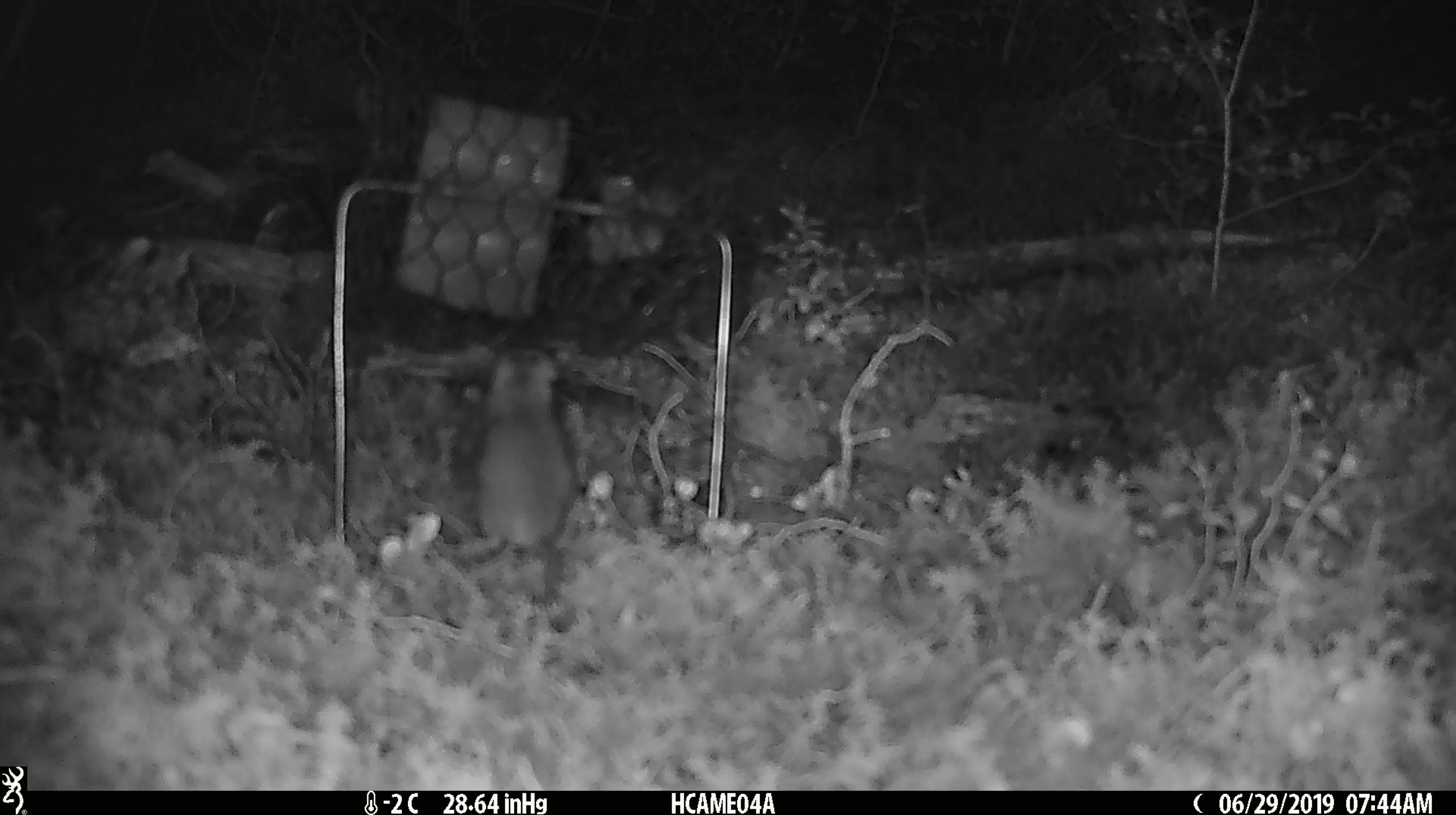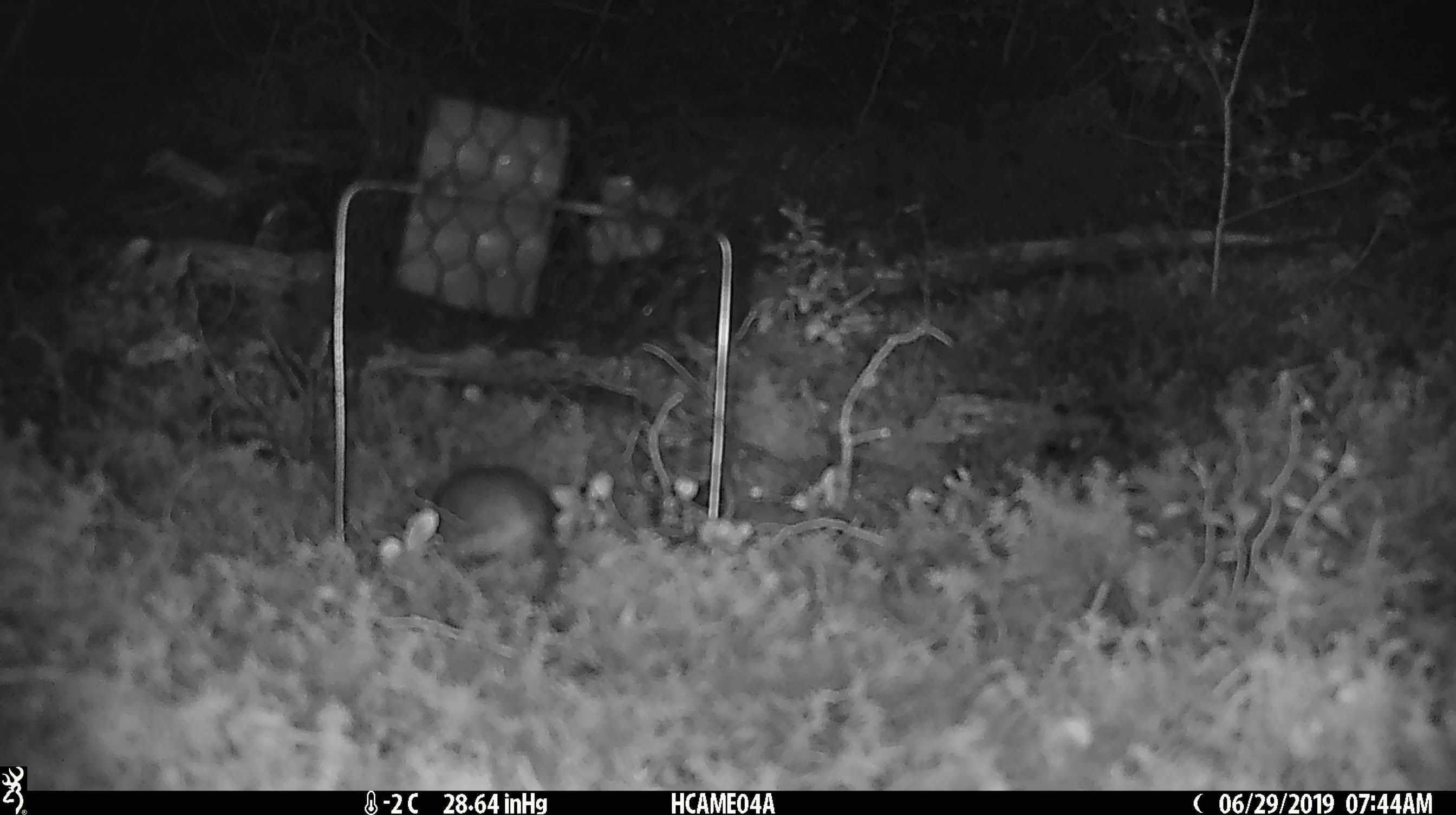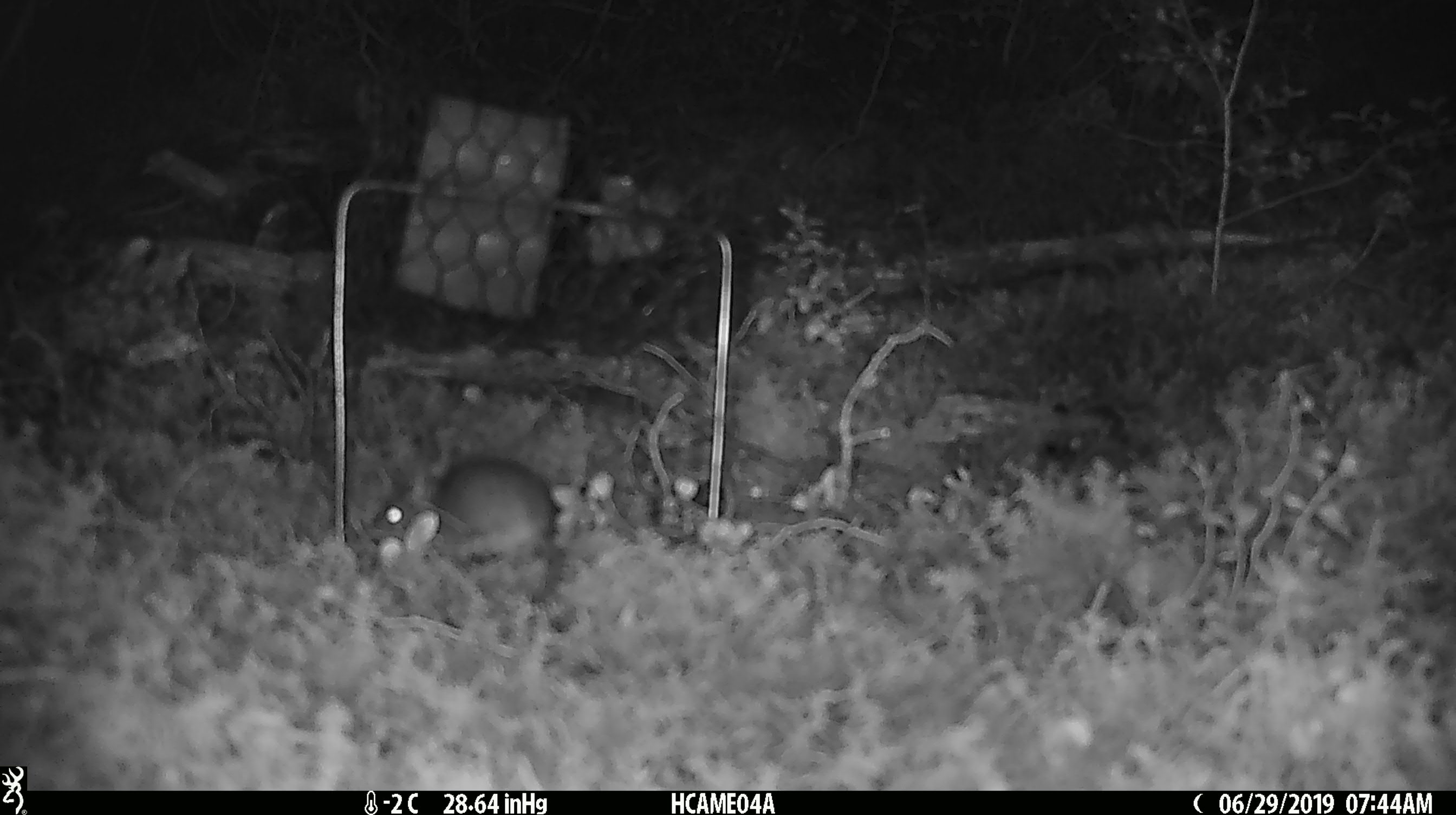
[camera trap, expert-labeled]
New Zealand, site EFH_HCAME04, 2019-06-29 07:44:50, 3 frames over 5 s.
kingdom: Animalia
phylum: Chordata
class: Mammalia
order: Rodentia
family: Muridae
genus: Mus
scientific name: Mus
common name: mouse